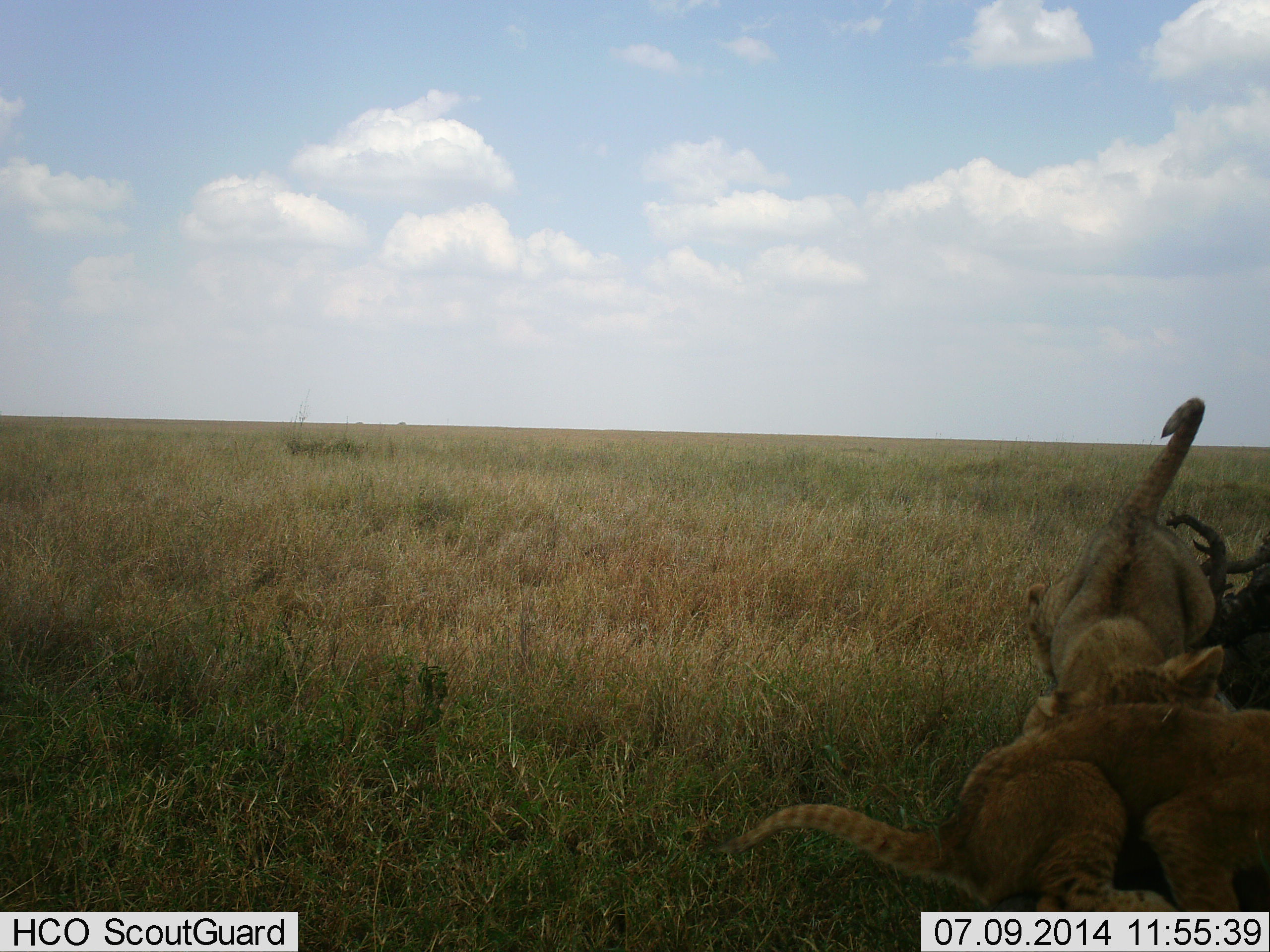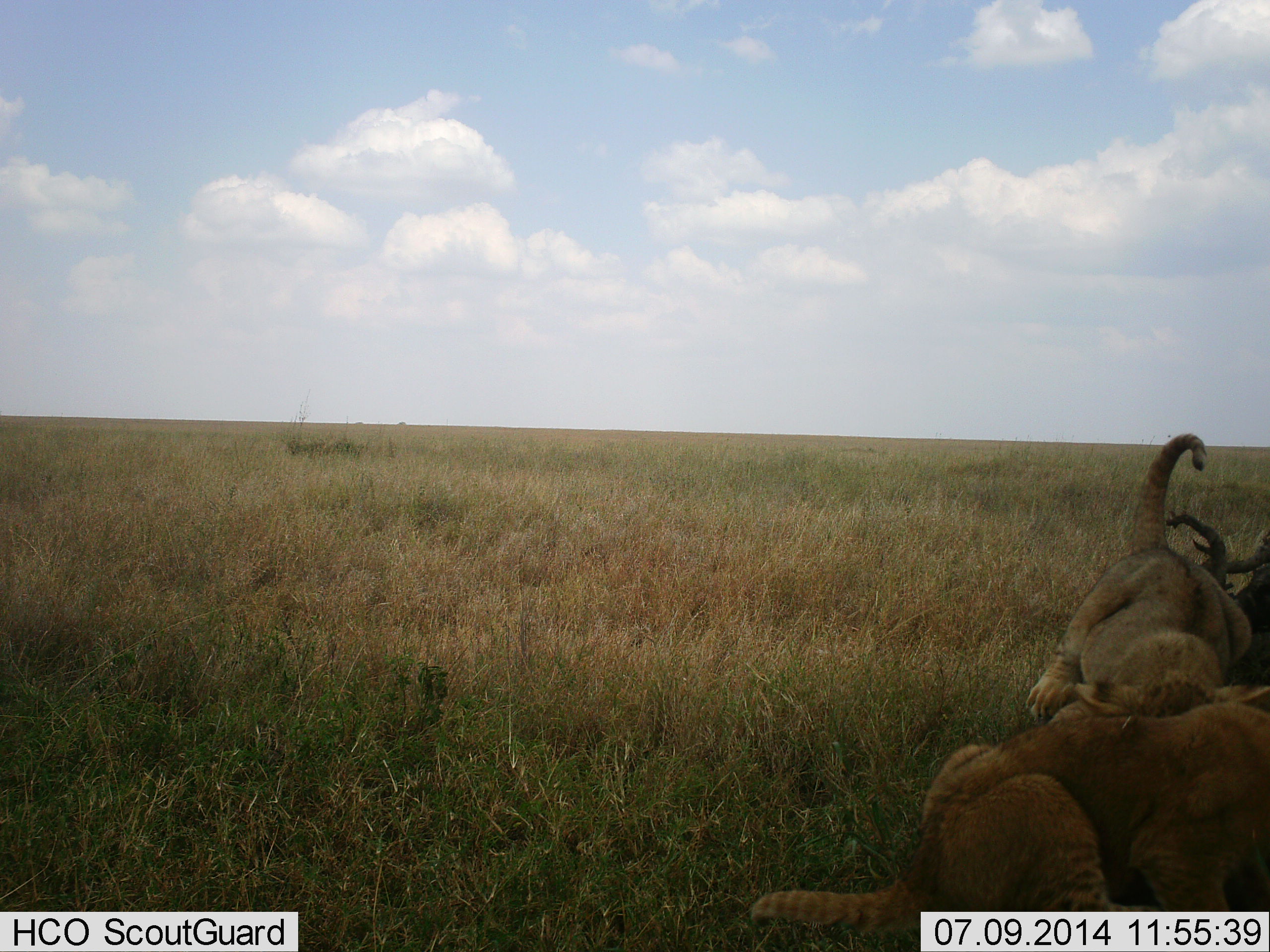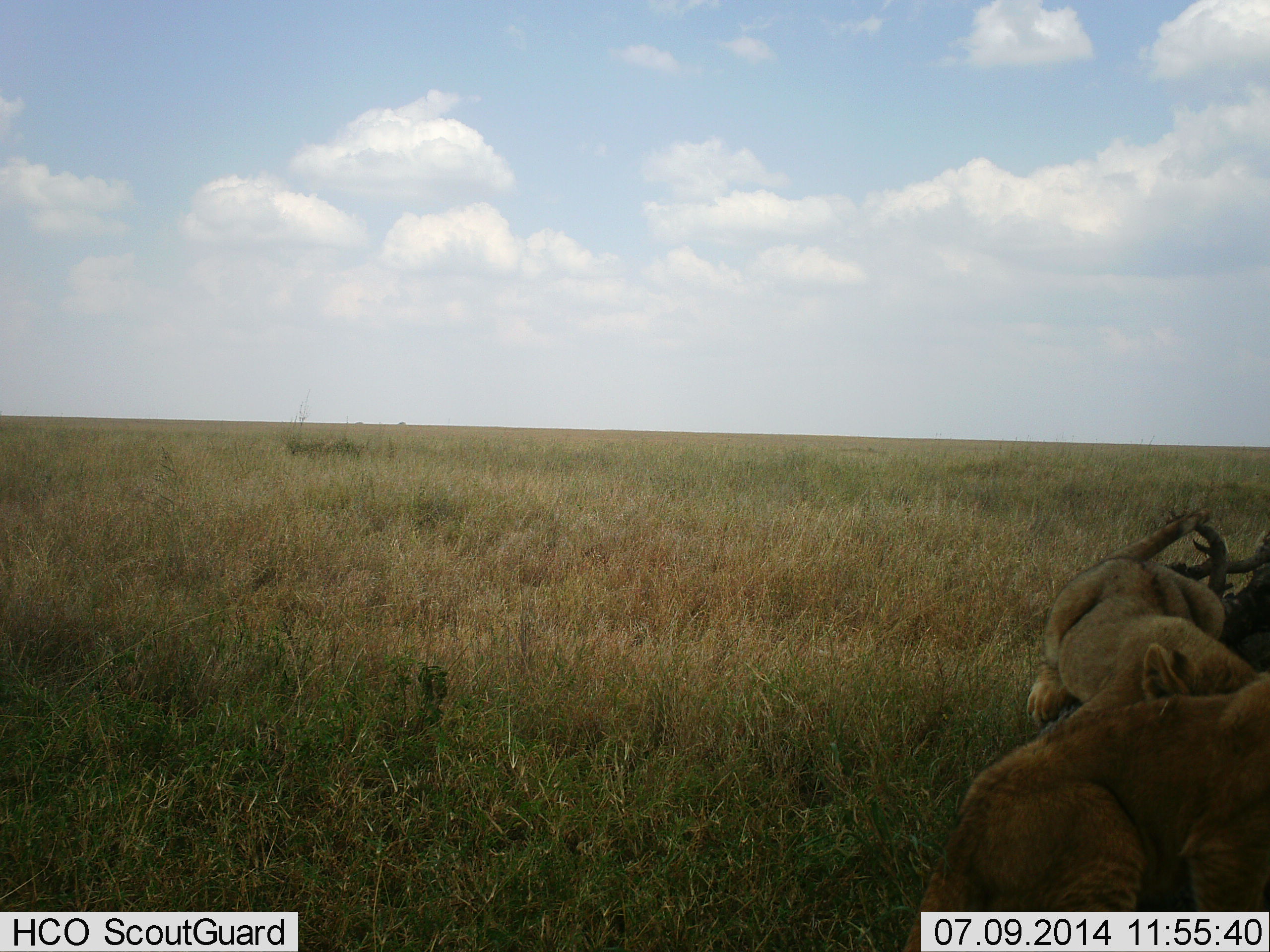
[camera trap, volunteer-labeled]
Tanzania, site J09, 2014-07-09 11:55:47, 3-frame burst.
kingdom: Animalia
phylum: Chordata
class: Mammalia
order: Carnivora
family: Felidae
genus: Panthera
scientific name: Panthera leo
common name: lion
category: lionfemale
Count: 2.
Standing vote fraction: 0%.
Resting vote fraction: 30%.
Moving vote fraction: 40%.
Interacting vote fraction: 70%.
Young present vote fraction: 20%.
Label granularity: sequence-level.